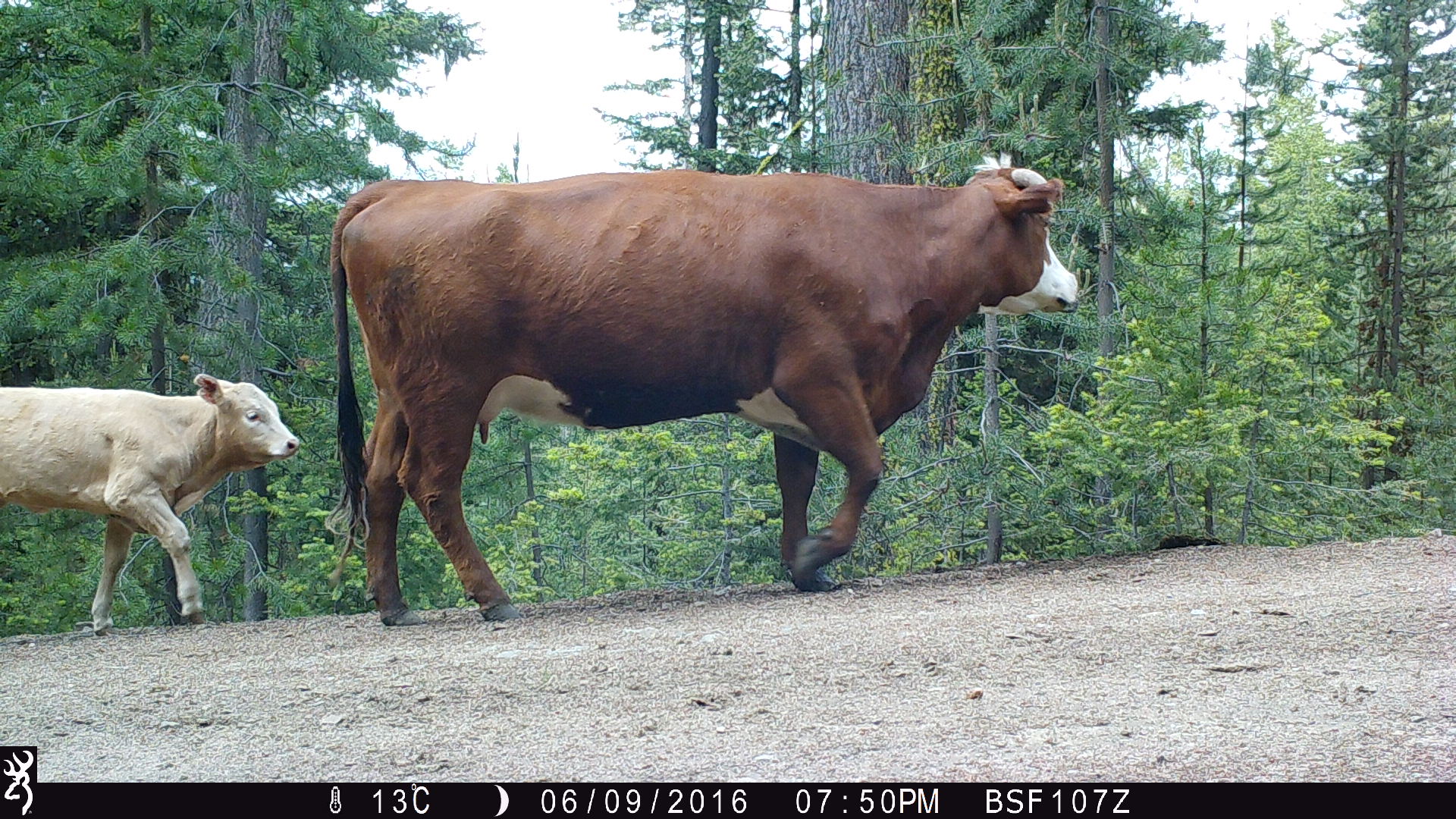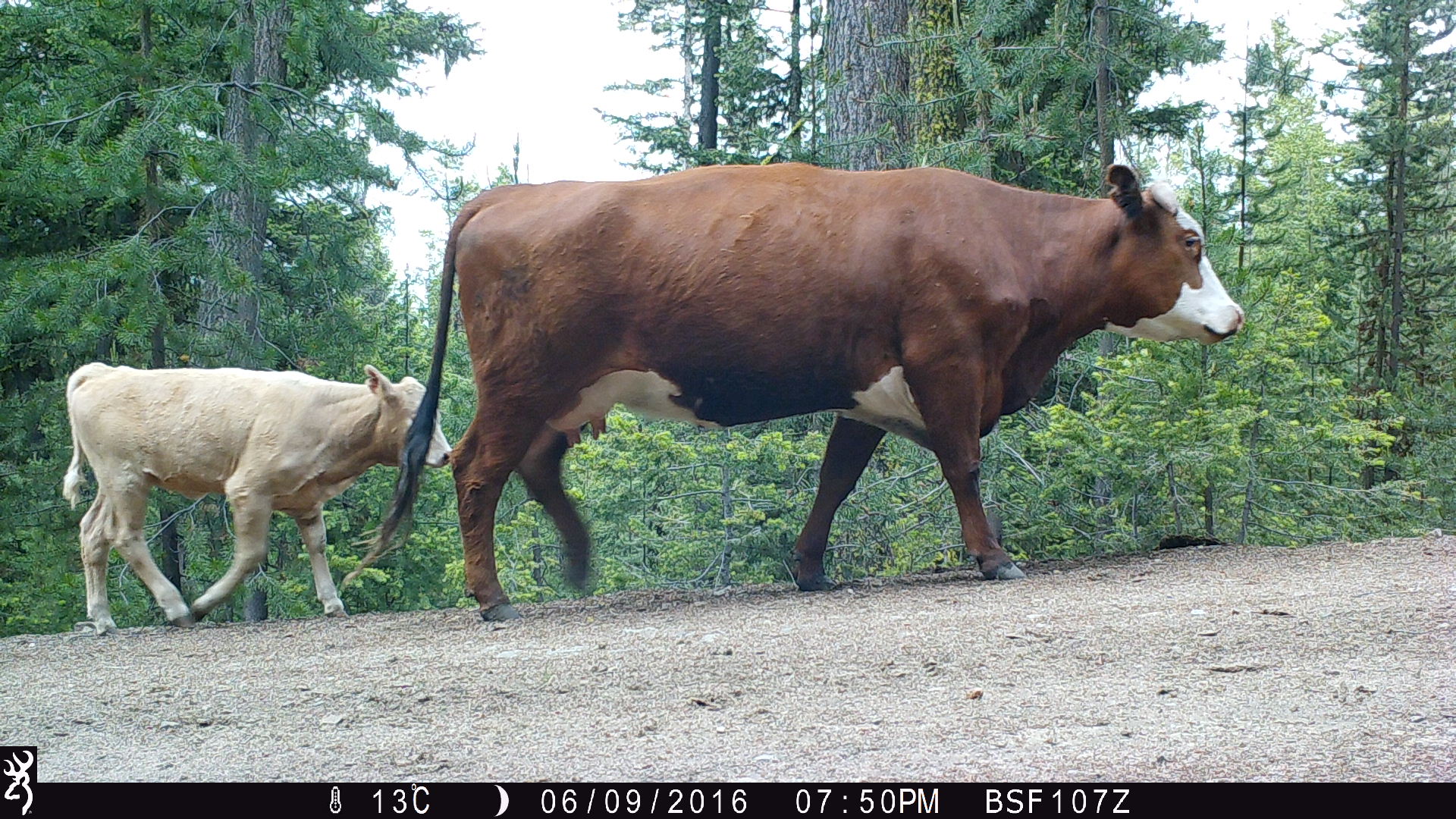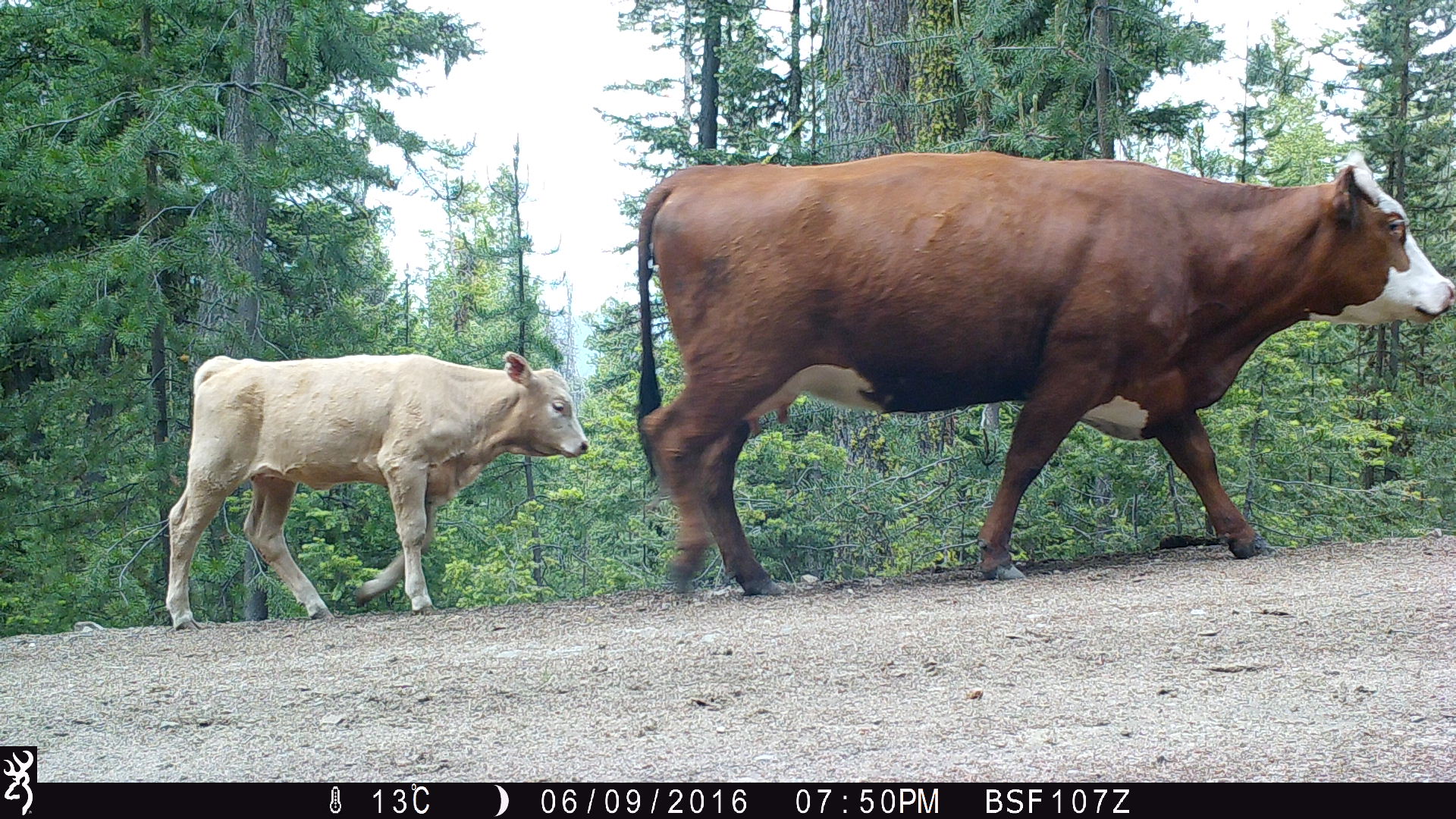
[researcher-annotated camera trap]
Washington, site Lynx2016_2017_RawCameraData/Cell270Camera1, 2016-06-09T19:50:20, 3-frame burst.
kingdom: Animalia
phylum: Chordata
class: Mammalia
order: Artiodactyla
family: Bovidae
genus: Bos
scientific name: Bos taurus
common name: domestic cattle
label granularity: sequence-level